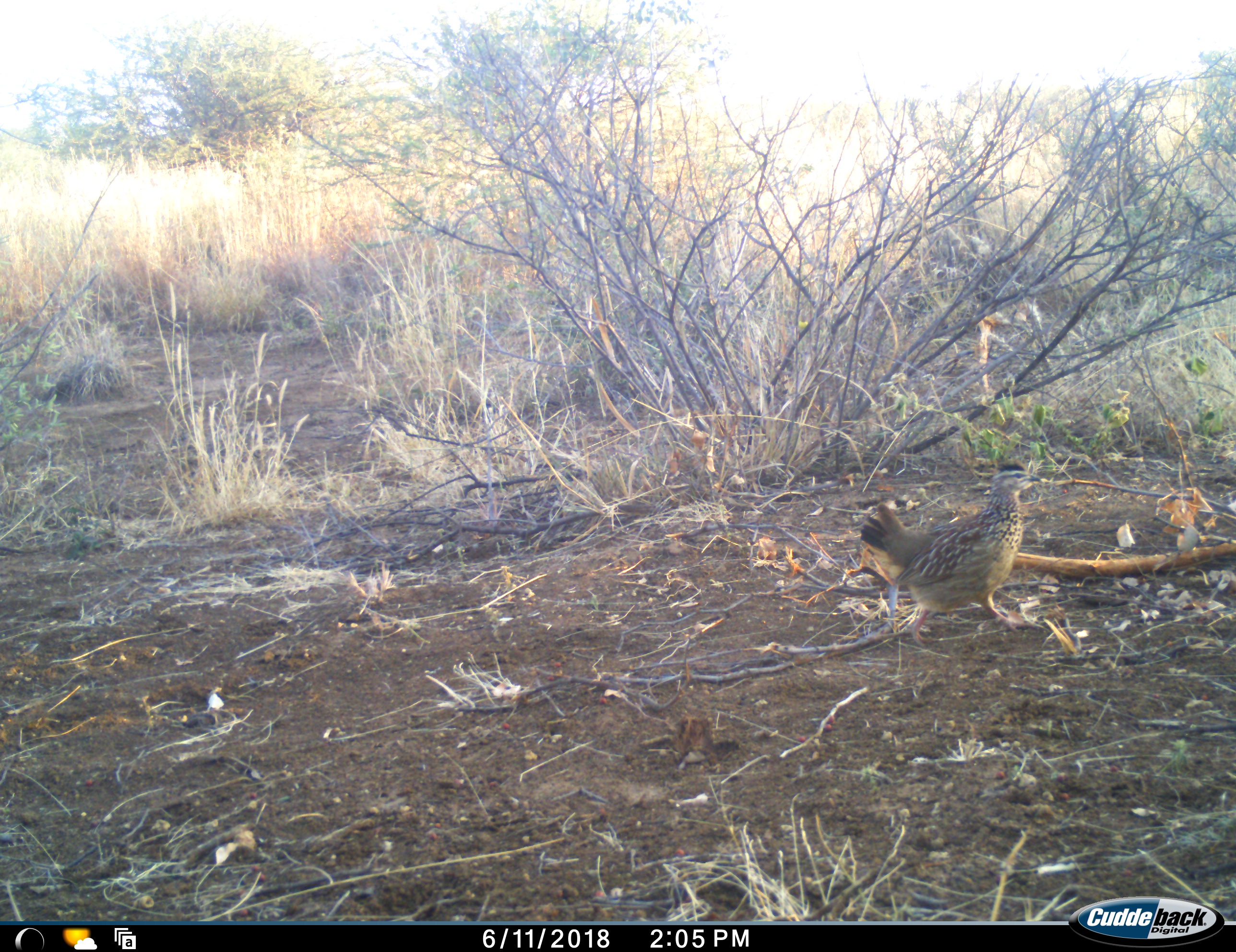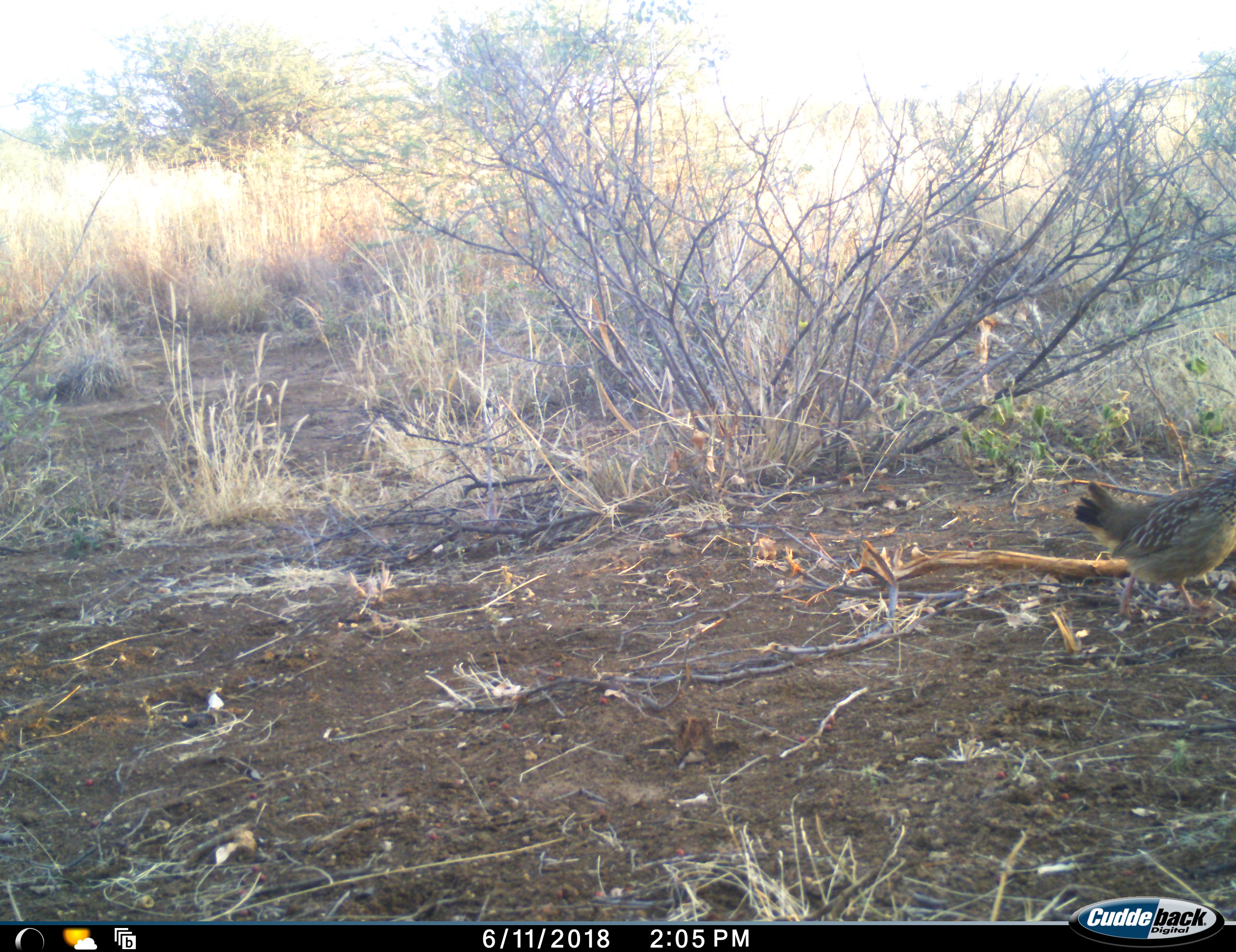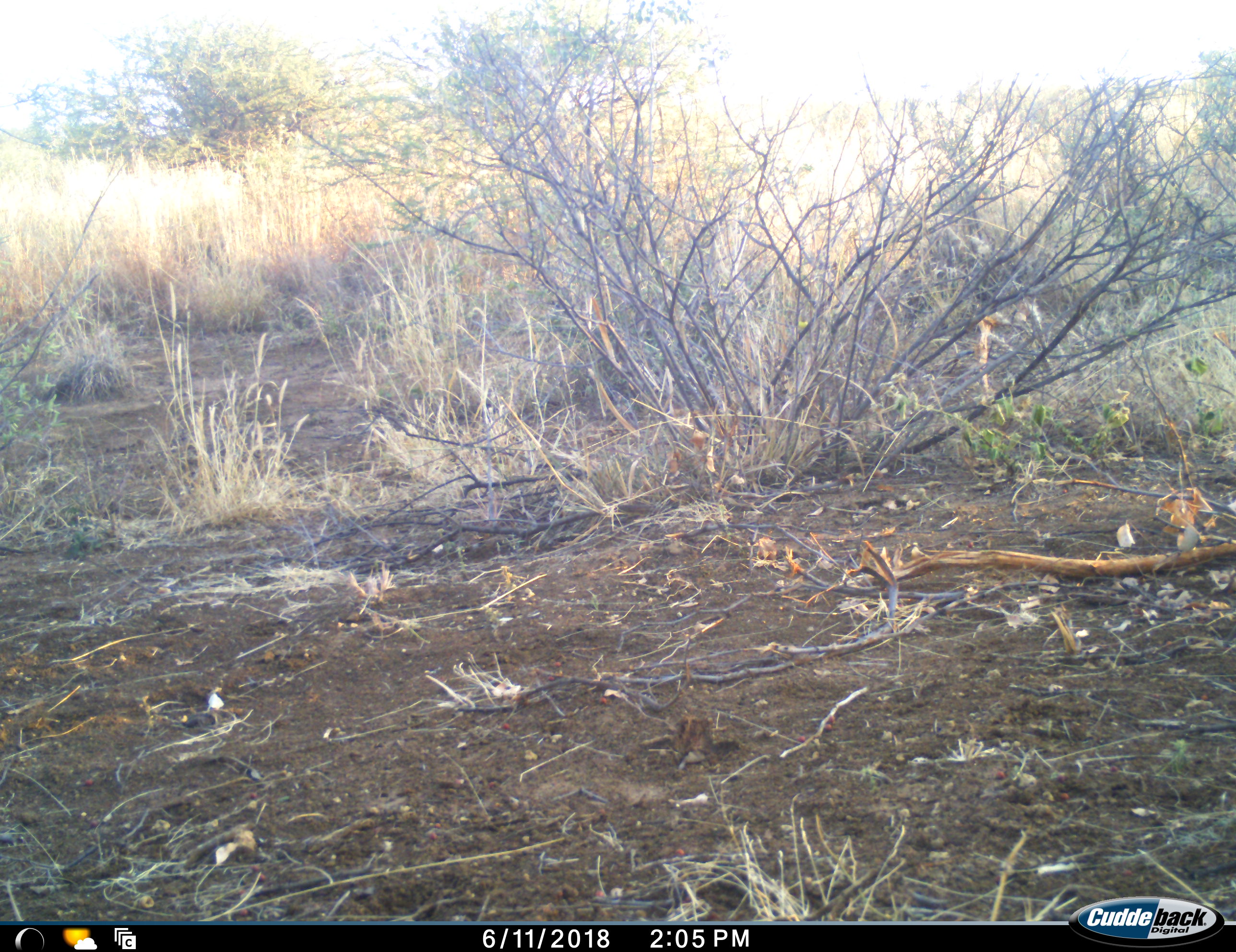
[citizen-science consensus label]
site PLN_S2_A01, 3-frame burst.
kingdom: Animalia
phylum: Chordata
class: Aves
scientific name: Aves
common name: bird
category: birdother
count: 1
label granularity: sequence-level